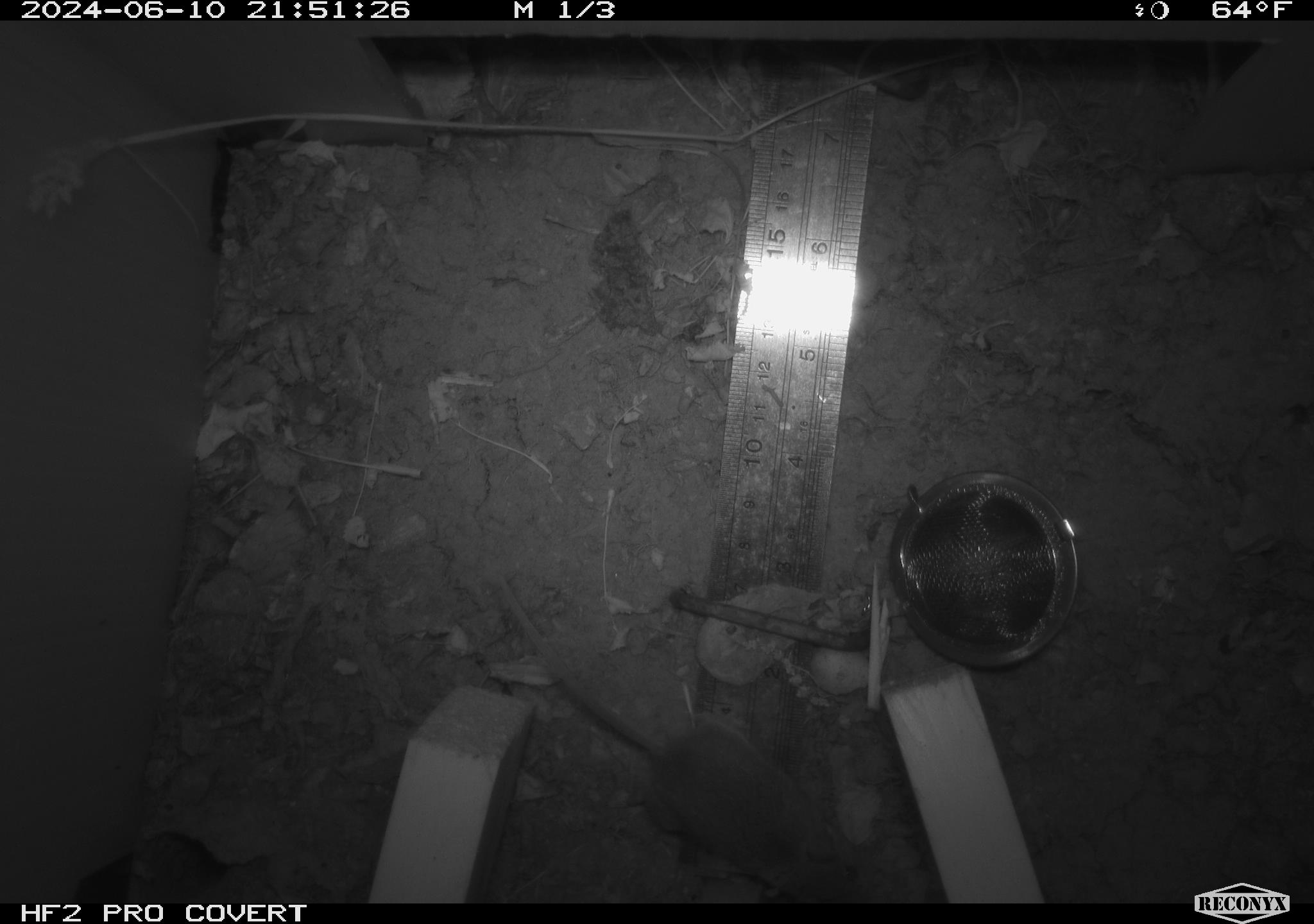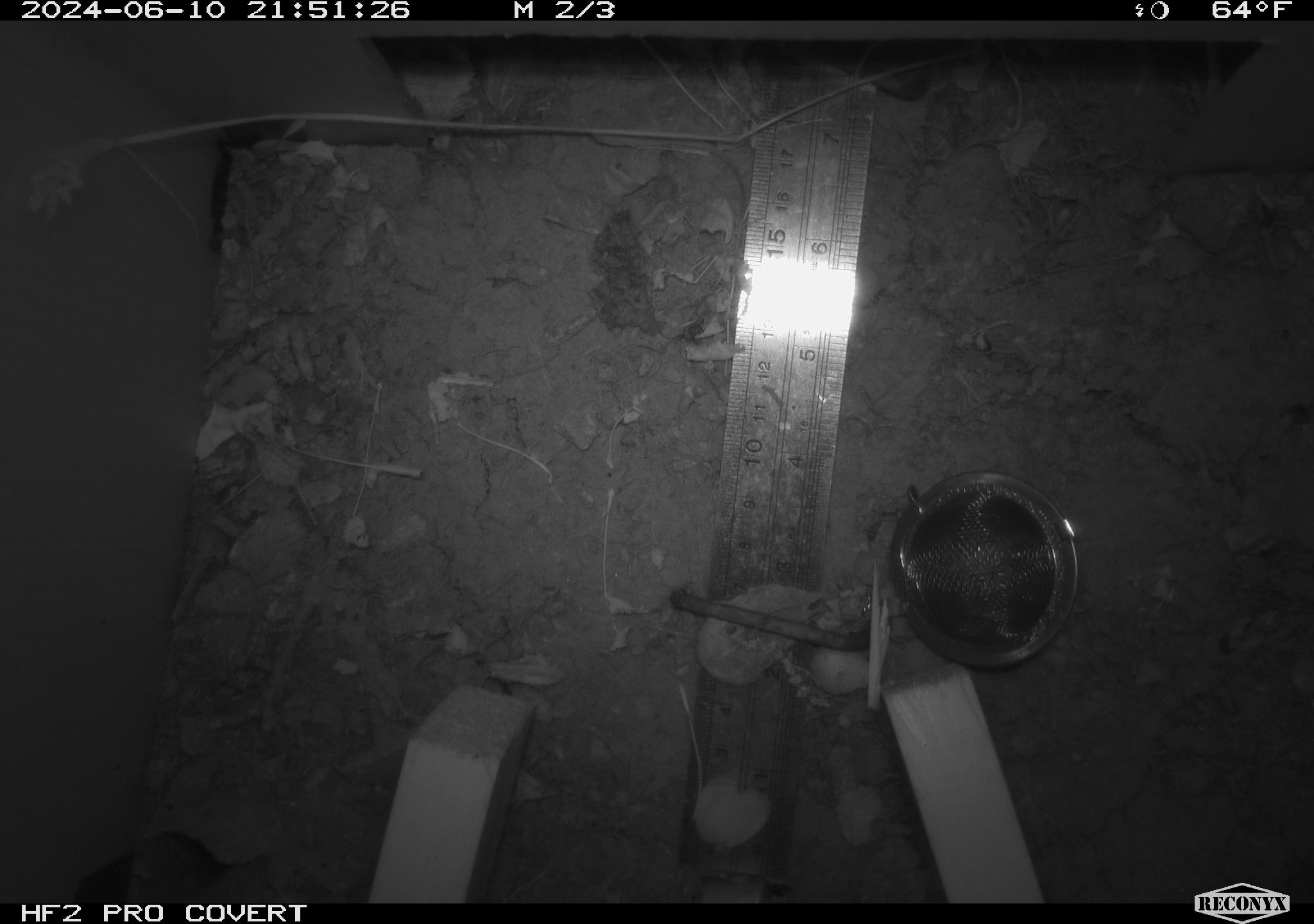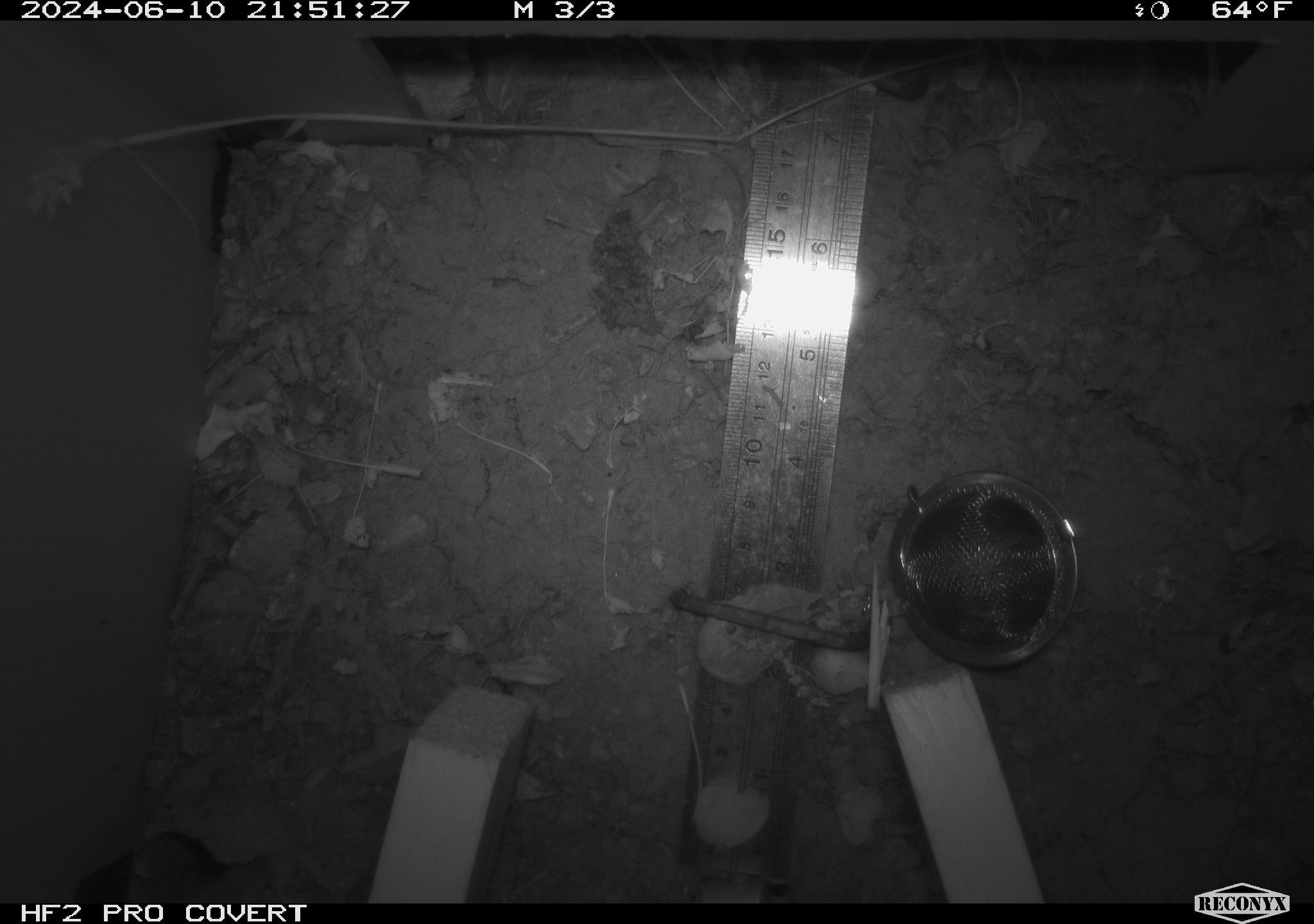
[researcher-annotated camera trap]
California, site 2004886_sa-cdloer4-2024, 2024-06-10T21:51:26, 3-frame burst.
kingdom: Animalia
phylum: Chordata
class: Mammalia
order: Rodentia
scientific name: Rodentia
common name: rodent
Rodent (Rodentia).